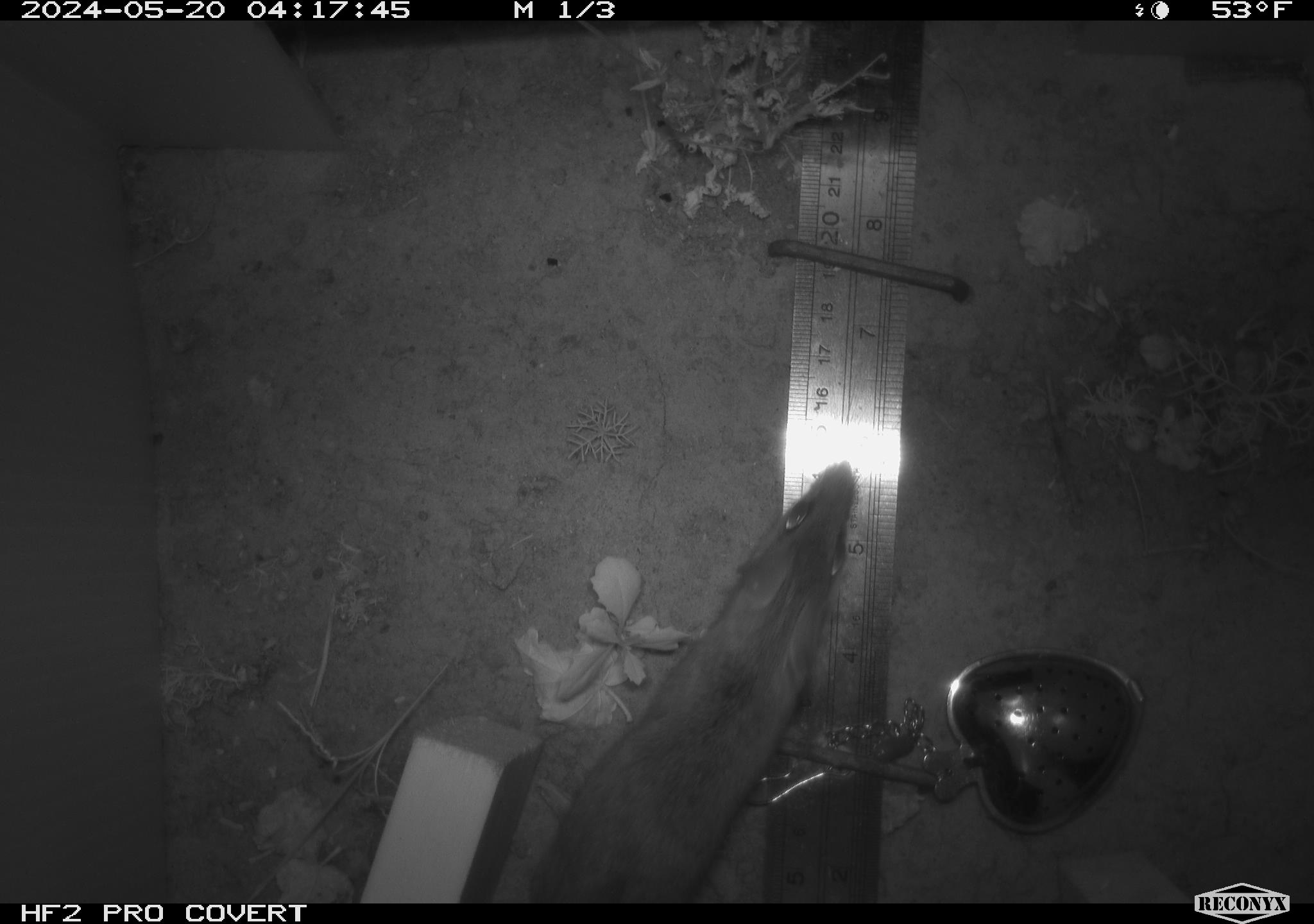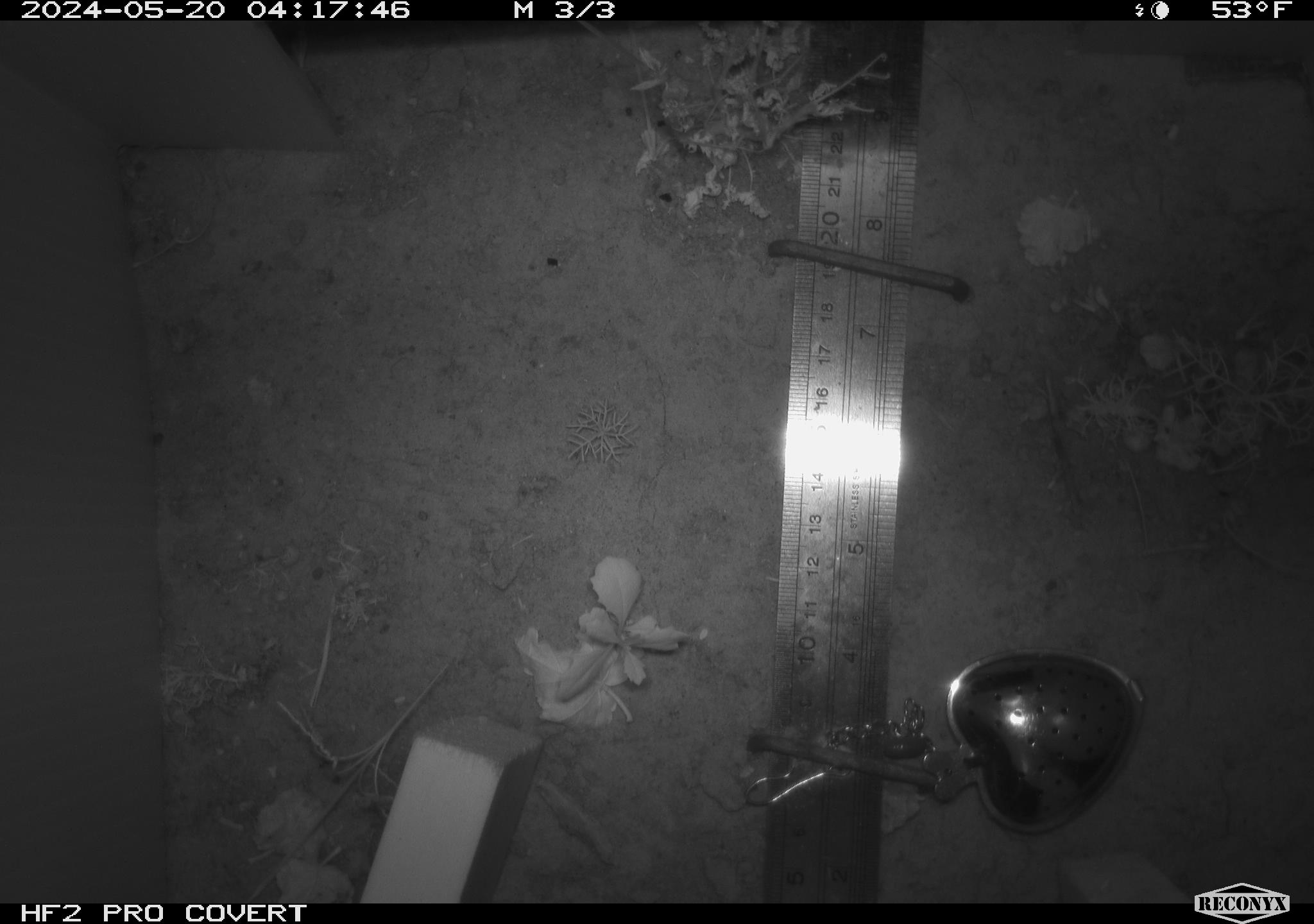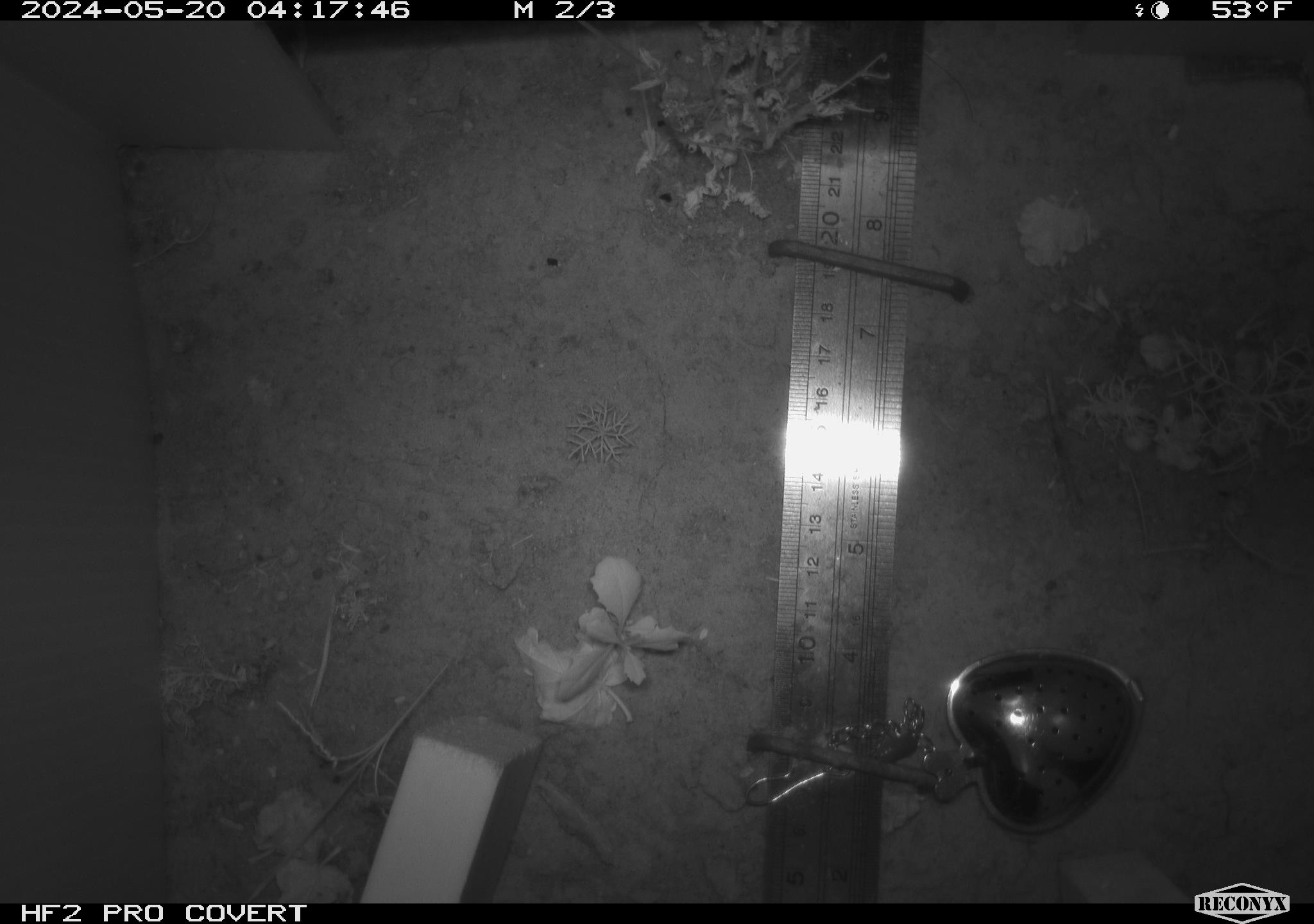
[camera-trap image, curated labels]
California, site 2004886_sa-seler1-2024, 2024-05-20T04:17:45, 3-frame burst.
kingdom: Animalia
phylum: Chordata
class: Mammalia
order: Rodentia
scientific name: Rodentia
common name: mouse species